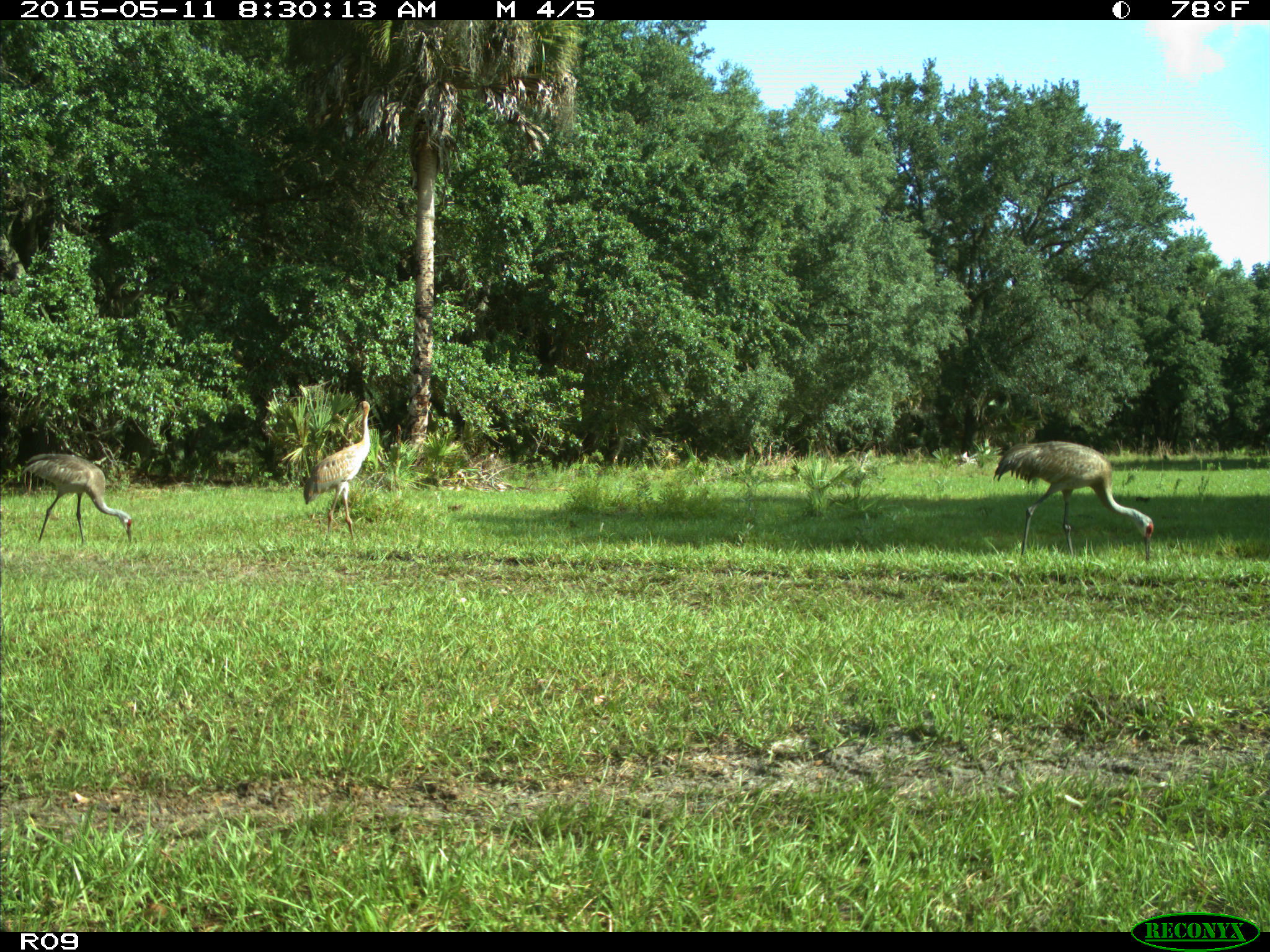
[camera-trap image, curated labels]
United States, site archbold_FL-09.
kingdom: Animalia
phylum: Chordata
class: Aves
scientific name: Aves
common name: birds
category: unidentified bird